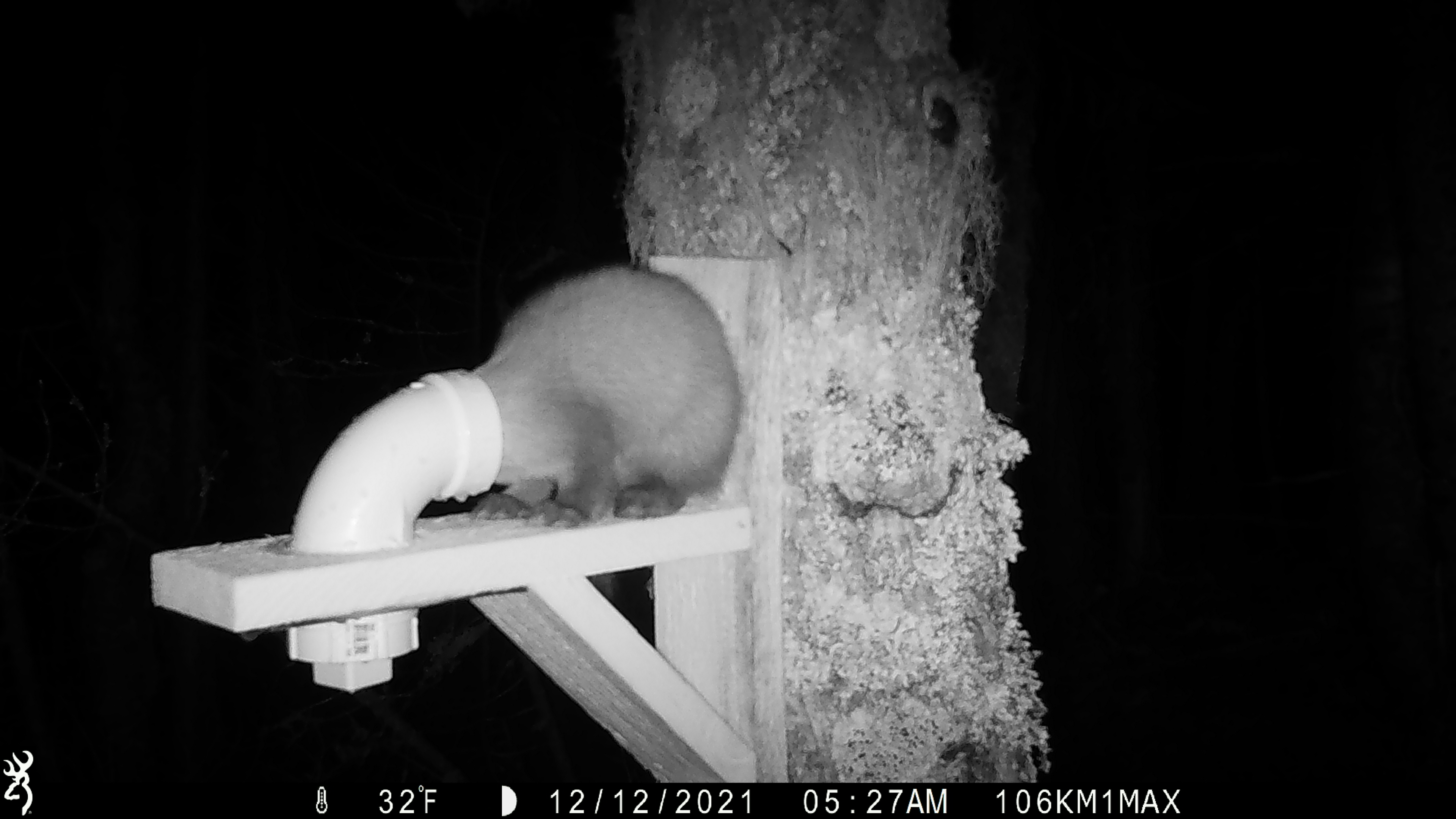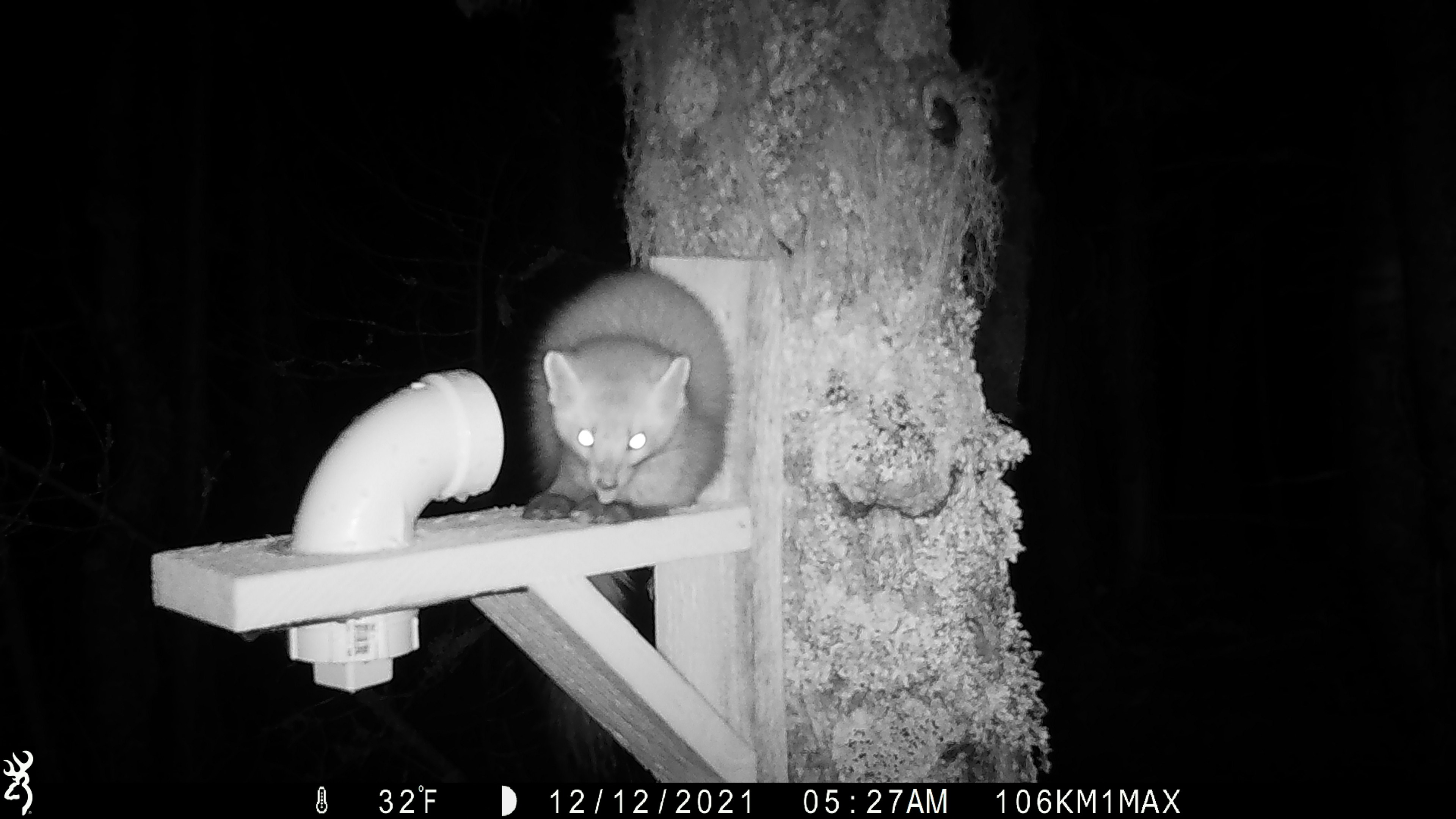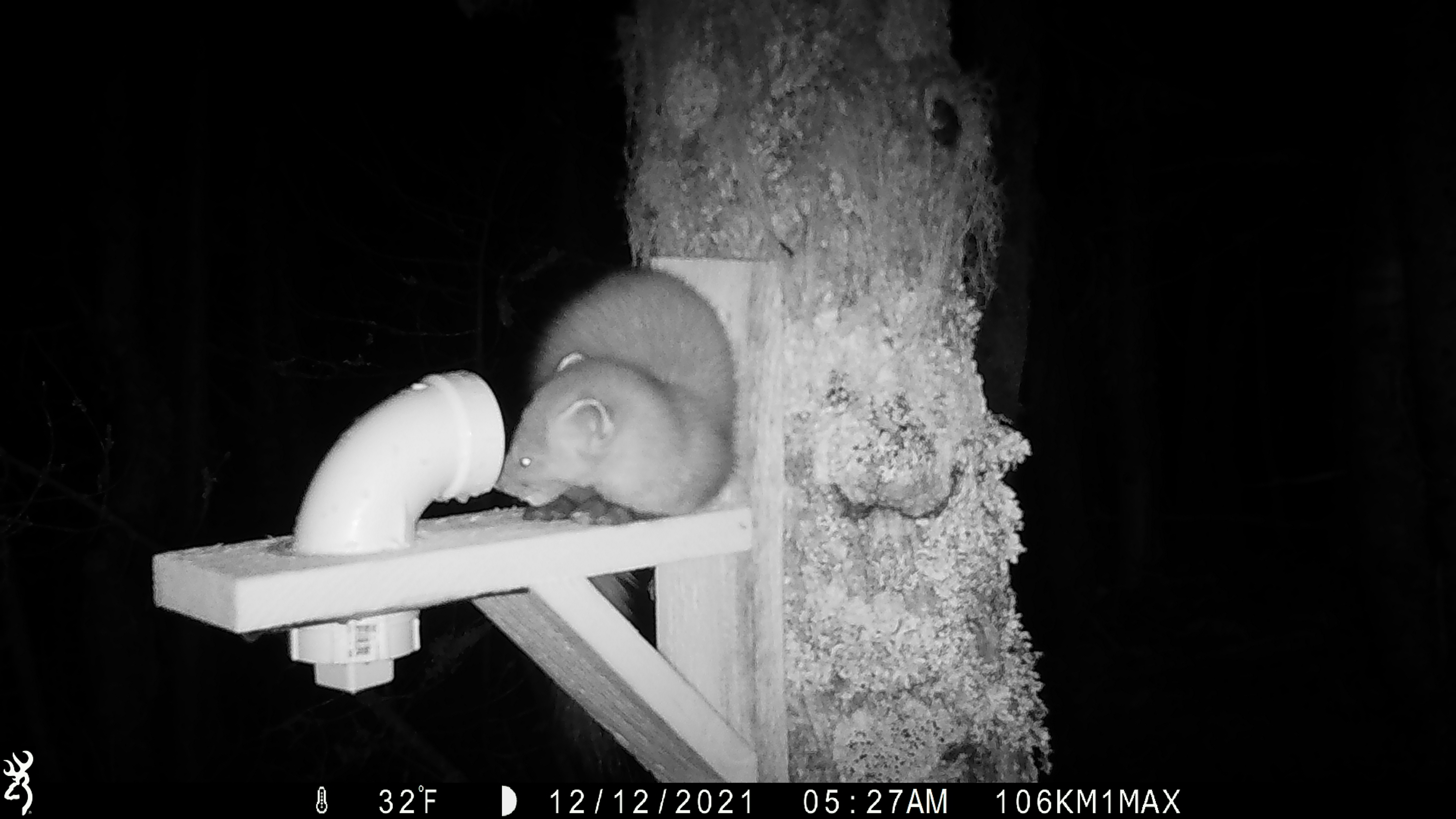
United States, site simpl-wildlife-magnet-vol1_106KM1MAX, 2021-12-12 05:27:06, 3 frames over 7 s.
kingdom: Animalia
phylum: Chordata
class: Mammalia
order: Carnivora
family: Mustelidae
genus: Martes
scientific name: Martes americana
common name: american marten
American marten (Martes americana).